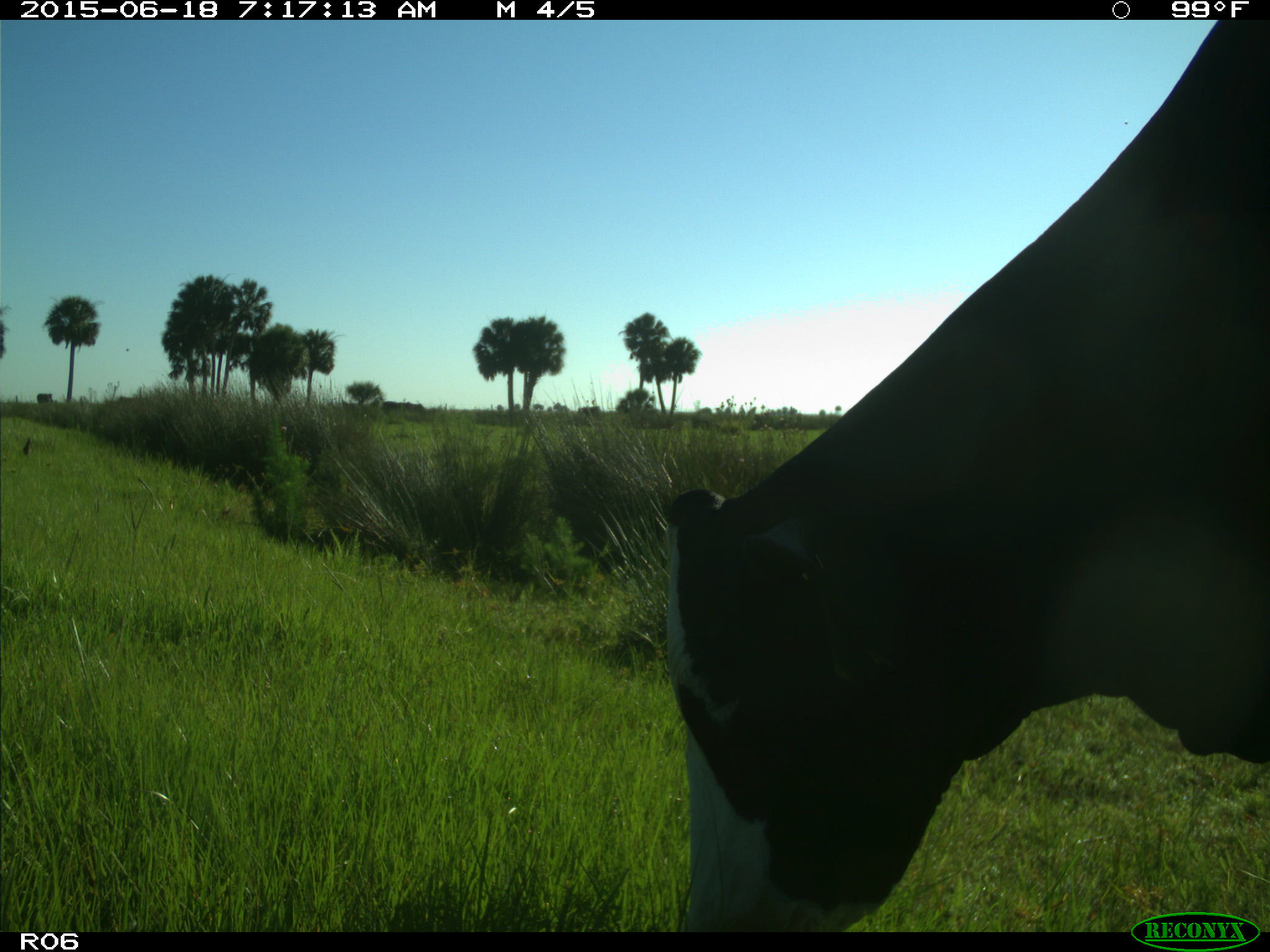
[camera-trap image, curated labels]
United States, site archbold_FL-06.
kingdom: Animalia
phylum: Chordata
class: Mammalia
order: Artiodactyla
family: Bovidae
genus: Bos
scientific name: Bos taurus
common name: domestic cow